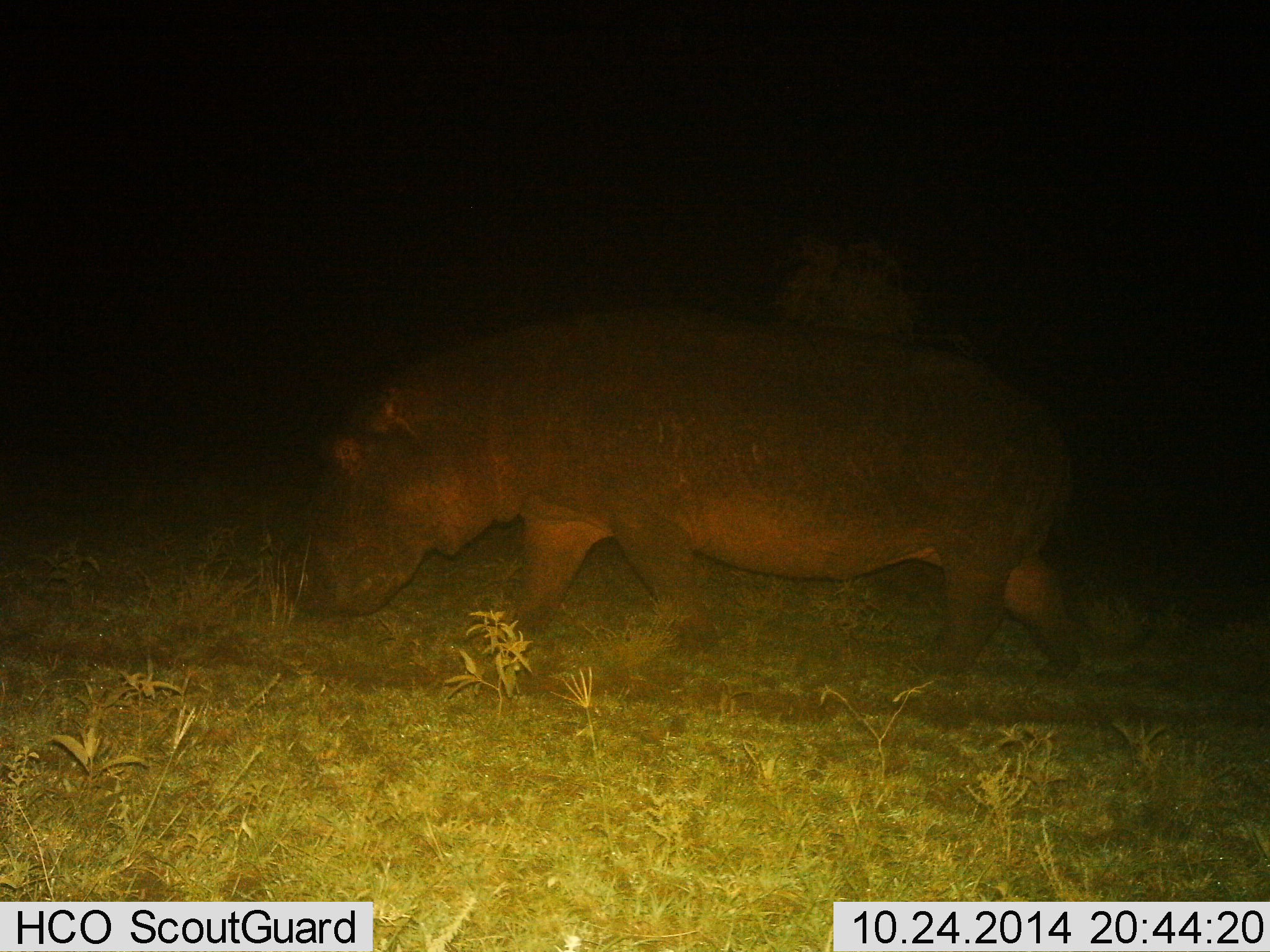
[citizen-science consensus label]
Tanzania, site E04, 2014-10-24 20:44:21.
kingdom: Animalia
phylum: Chordata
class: Mammalia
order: Artiodactyla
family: Hippopotamidae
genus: Hippopotamus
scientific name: Hippopotamus amphibius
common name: hippopotamus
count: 1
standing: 10%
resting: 0%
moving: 100%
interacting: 0%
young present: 0%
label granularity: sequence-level